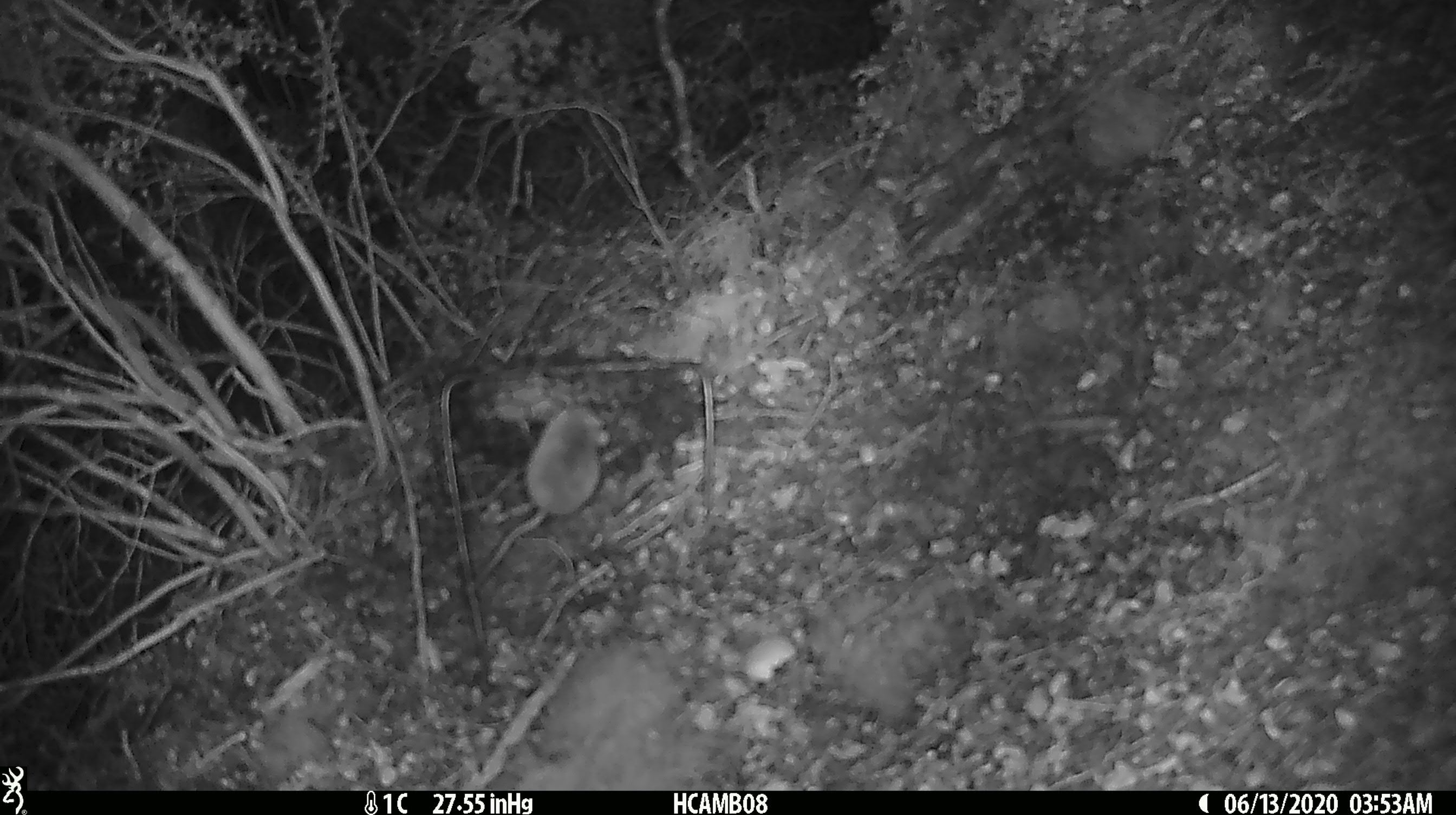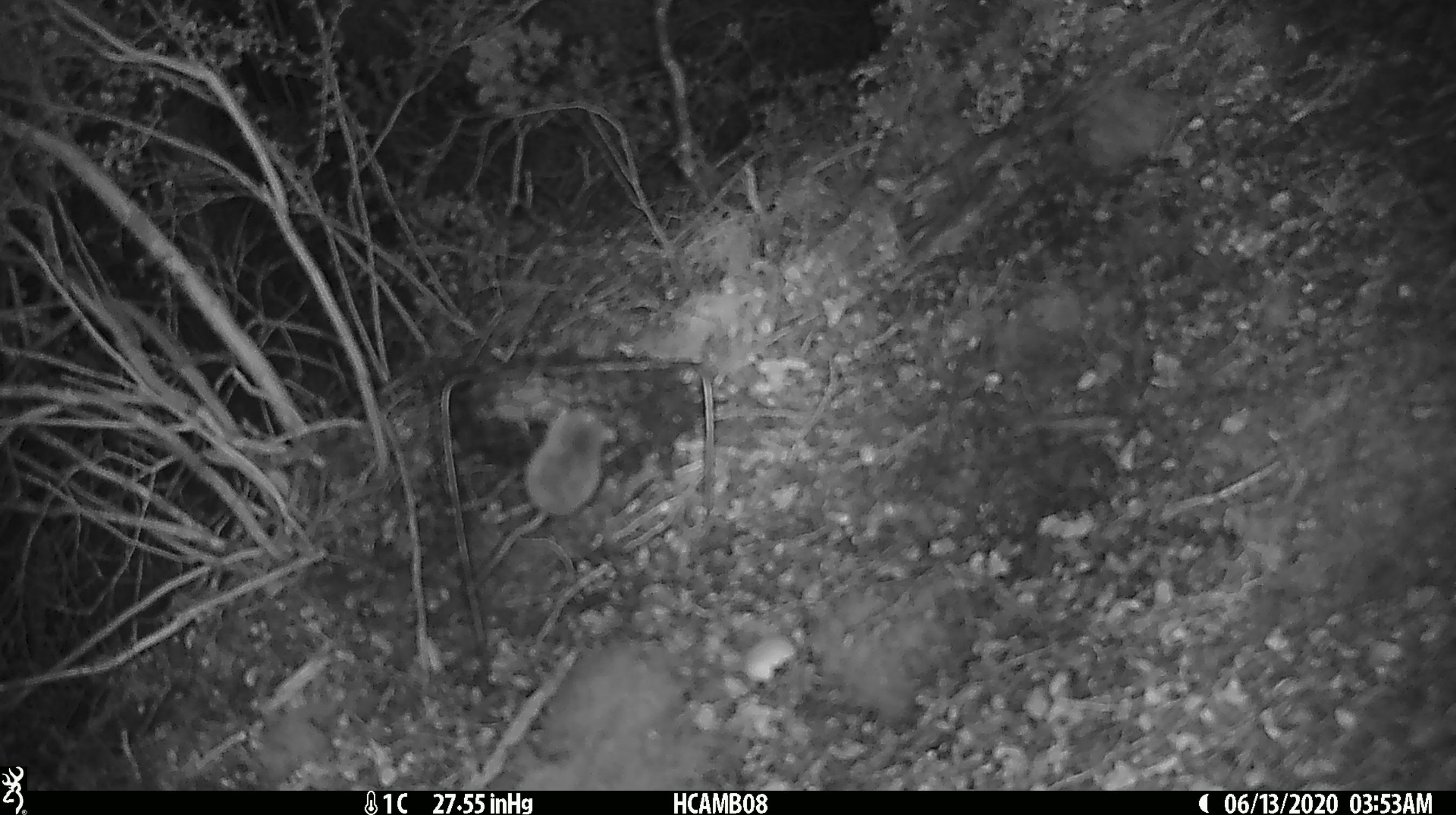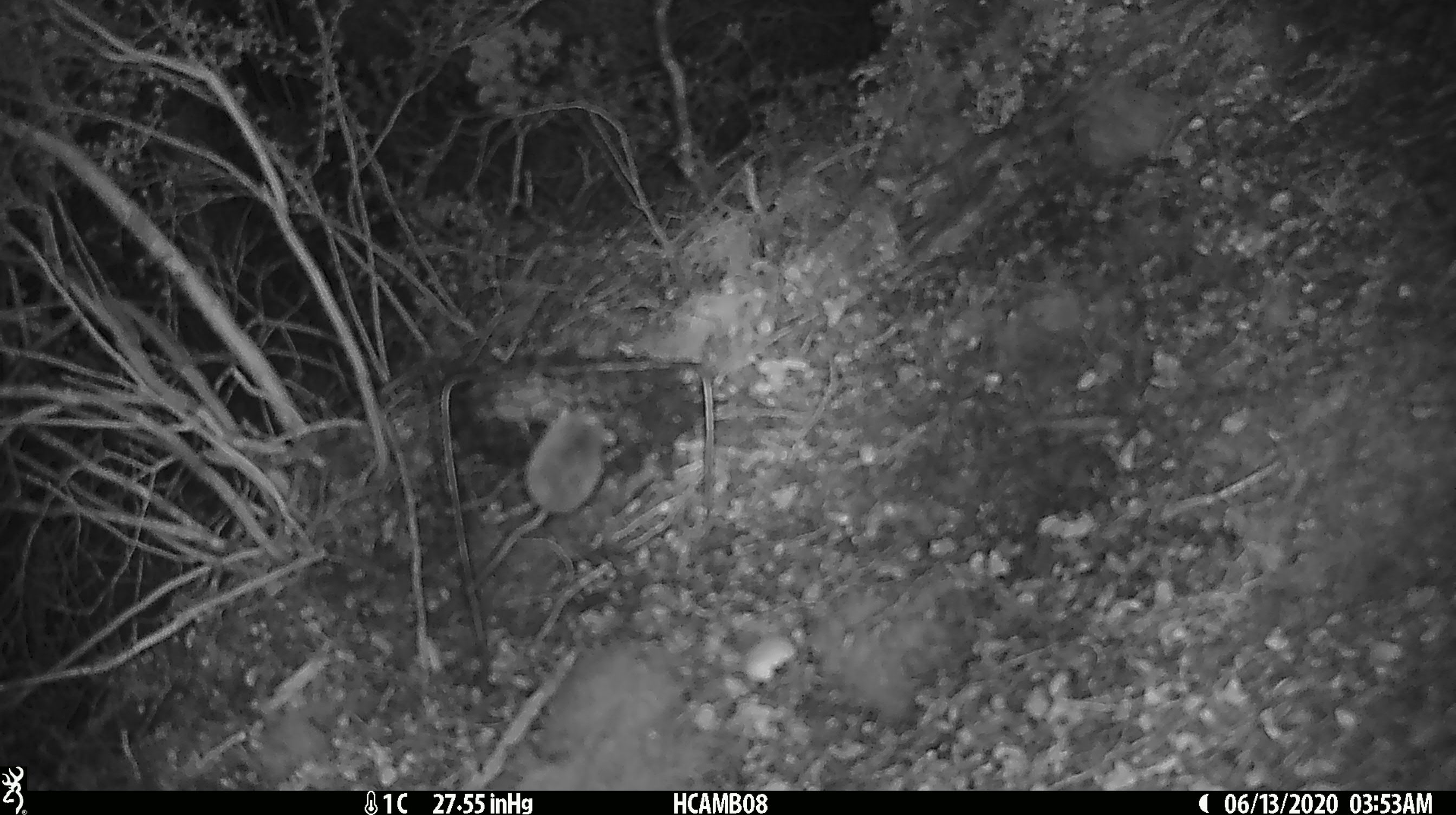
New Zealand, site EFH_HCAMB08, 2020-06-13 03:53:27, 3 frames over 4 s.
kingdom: Animalia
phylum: Chordata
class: Mammalia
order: Rodentia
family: Muridae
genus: Mus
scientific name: Mus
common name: mouse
Mouse (Mus).